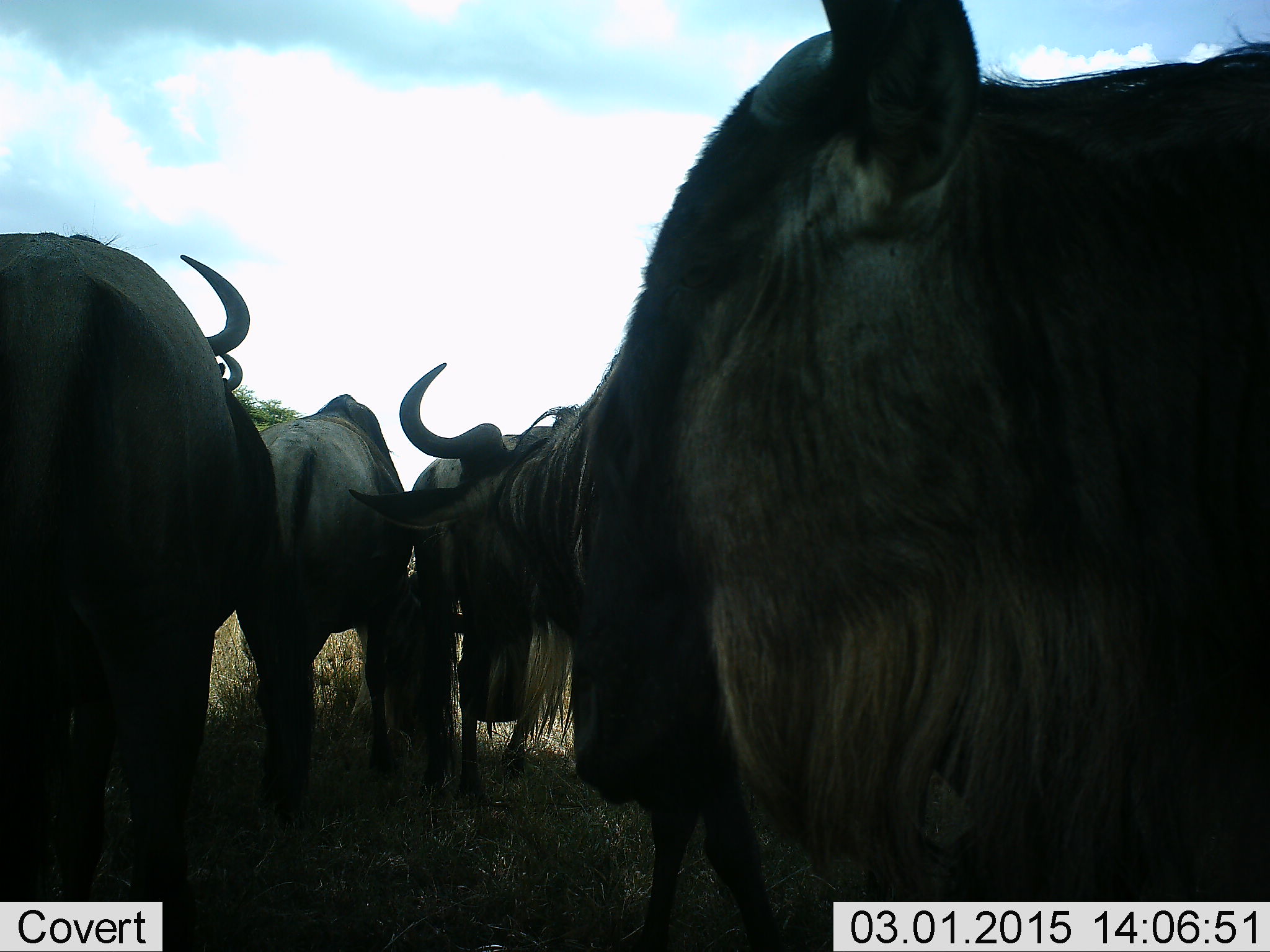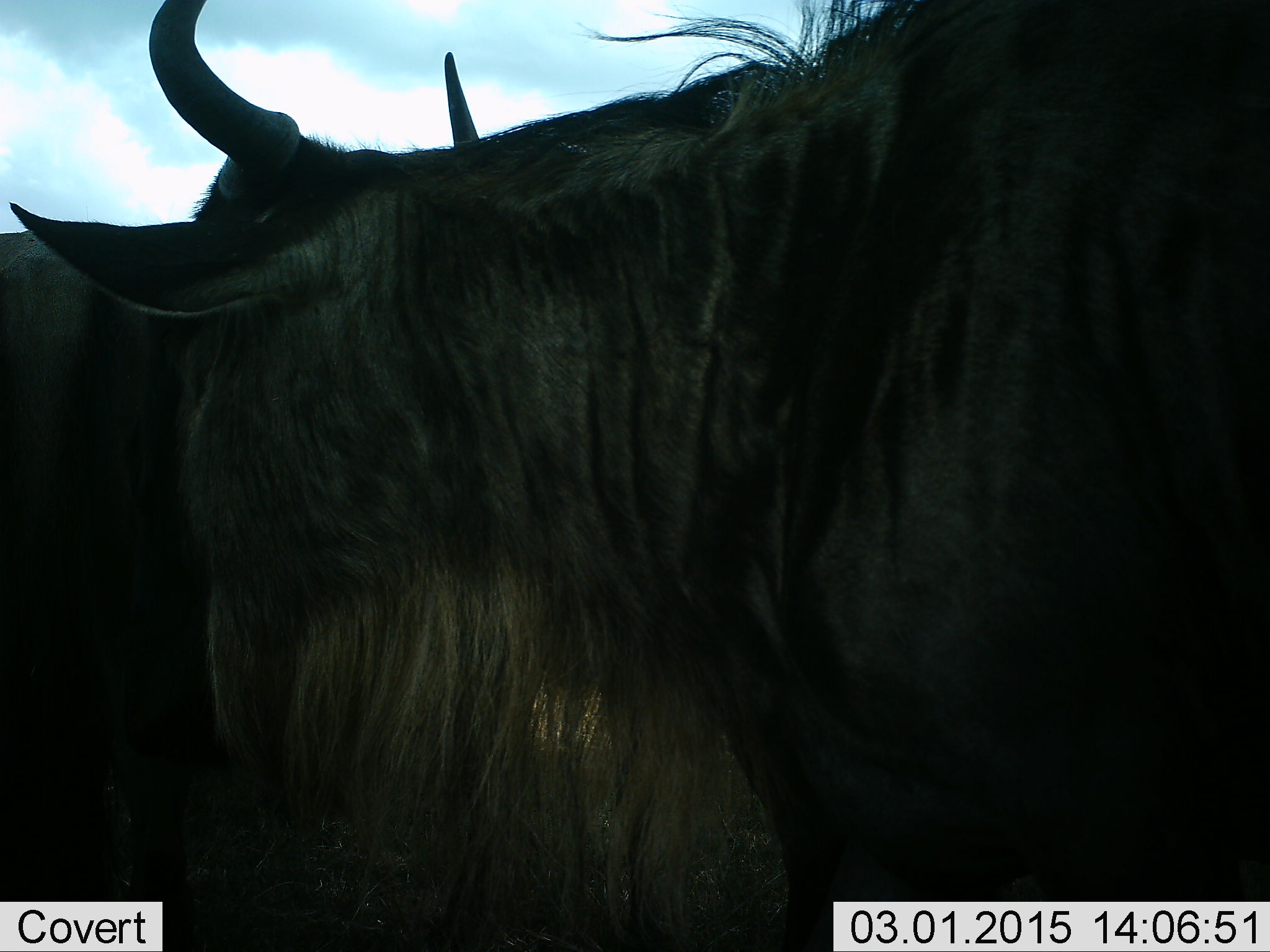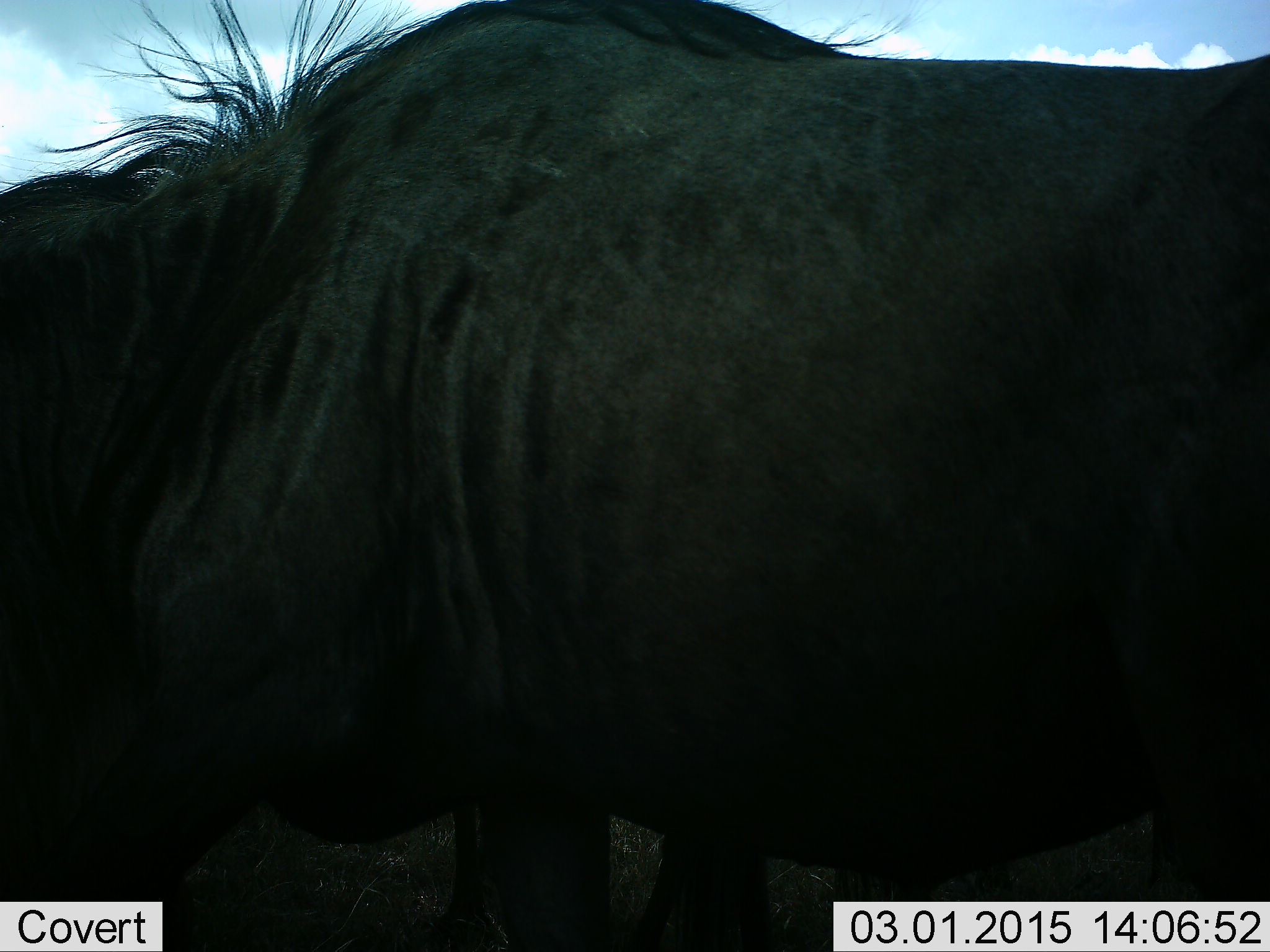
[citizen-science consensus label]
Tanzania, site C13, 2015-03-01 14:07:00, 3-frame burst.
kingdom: Animalia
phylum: Chordata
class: Mammalia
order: Artiodactyla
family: Bovidae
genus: Connochaetes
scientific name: Connochaetes taurinus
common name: blue wildebeest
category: wildebeest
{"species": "wildebeest (blue wildebeest) (Connochaetes taurinus)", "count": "5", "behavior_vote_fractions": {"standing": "70%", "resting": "0%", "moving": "20%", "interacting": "10%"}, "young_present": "10%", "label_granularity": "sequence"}